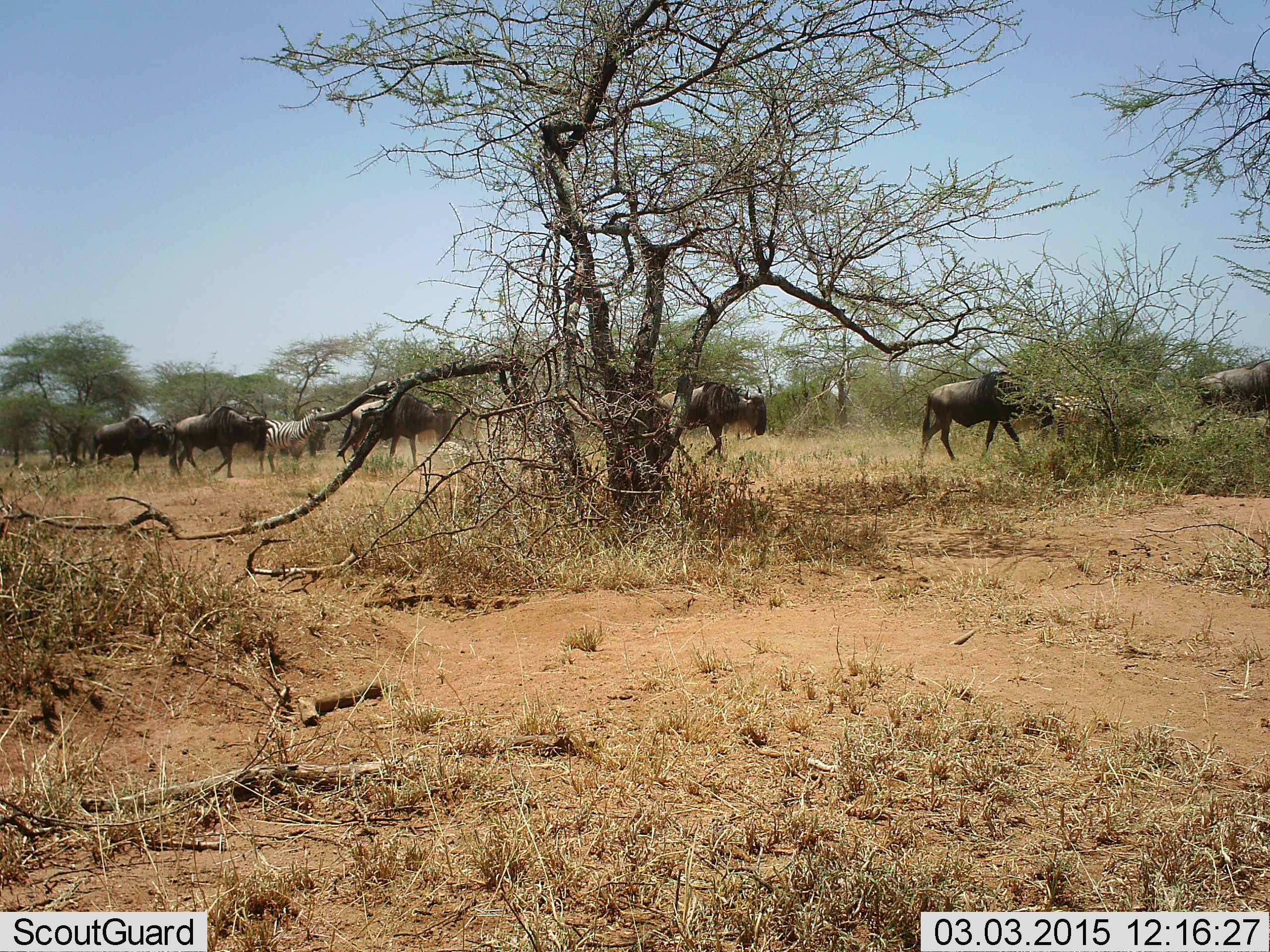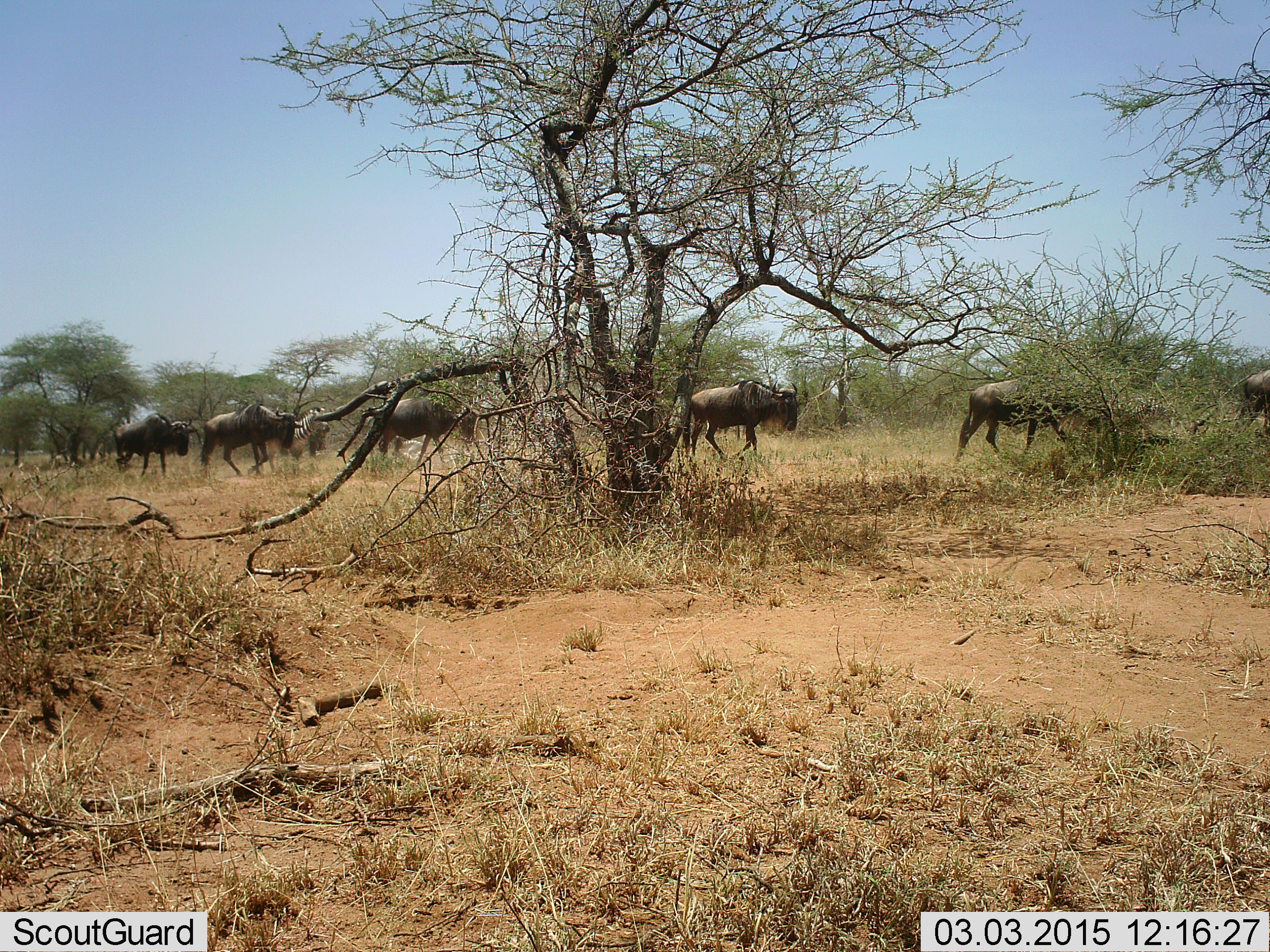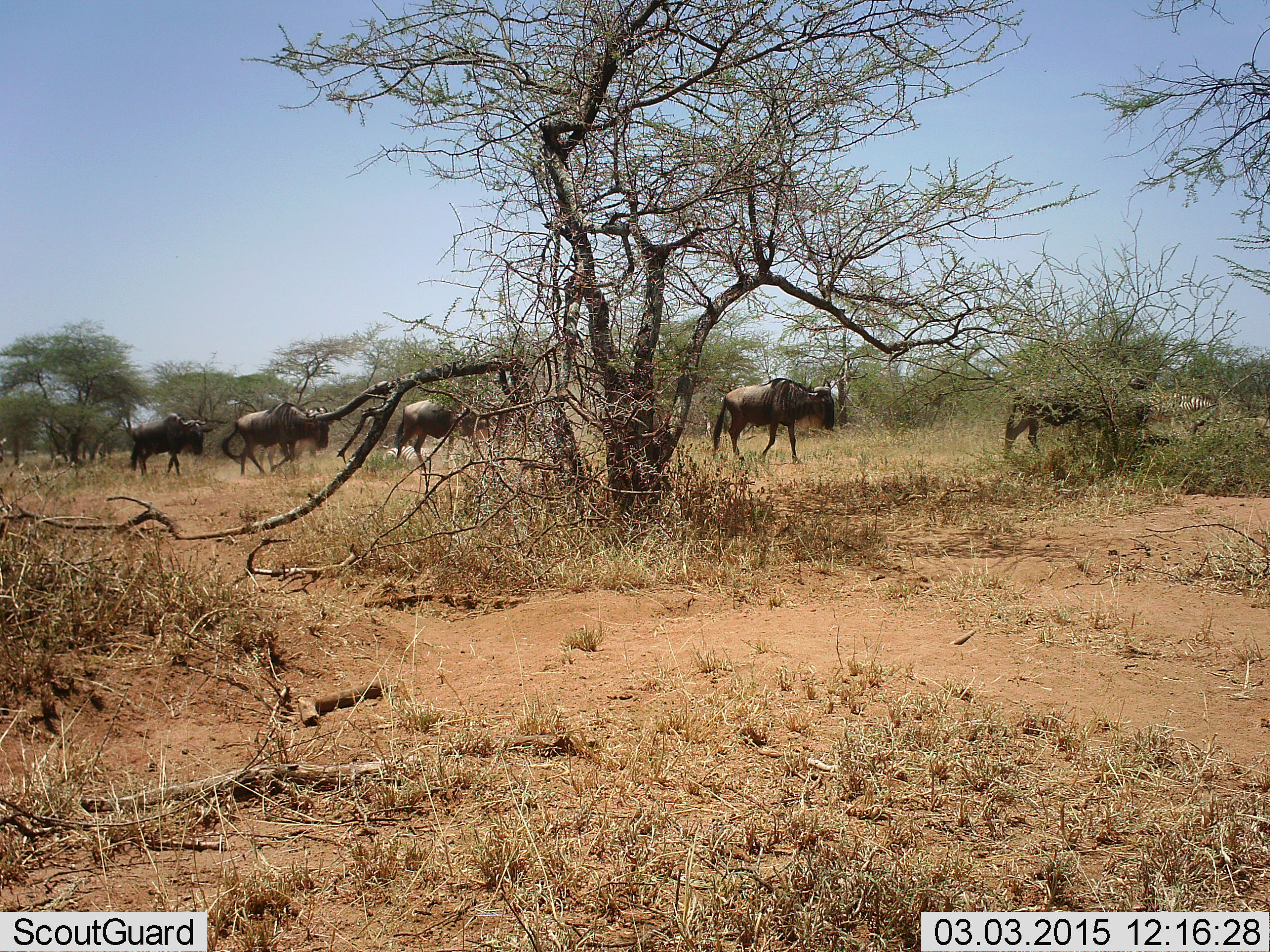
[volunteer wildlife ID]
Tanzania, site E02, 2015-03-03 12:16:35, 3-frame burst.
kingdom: Animalia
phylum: Chordata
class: Mammalia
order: Artiodactyla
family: Bovidae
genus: Connochaetes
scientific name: Connochaetes taurinus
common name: blue wildebeest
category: wildebeest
Wildebeest (blue wildebeest) (Connochaetes taurinus), count 6. Behavior (volunteer vote fractions): standing 6%, resting 0%, moving 94%, interacting 0%. Young present (vote fraction): 0%. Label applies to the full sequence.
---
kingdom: Animalia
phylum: Chordata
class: Mammalia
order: Perissodactyla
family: Equidae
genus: Equus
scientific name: Equus quagga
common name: plains zebra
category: zebra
Zebra (plains zebra) (Equus quagga), count 1. Behavior (volunteer vote fractions): standing 80%, resting 10%, moving 20%, interacting 0%. Young present (vote fraction): 0%. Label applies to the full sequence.